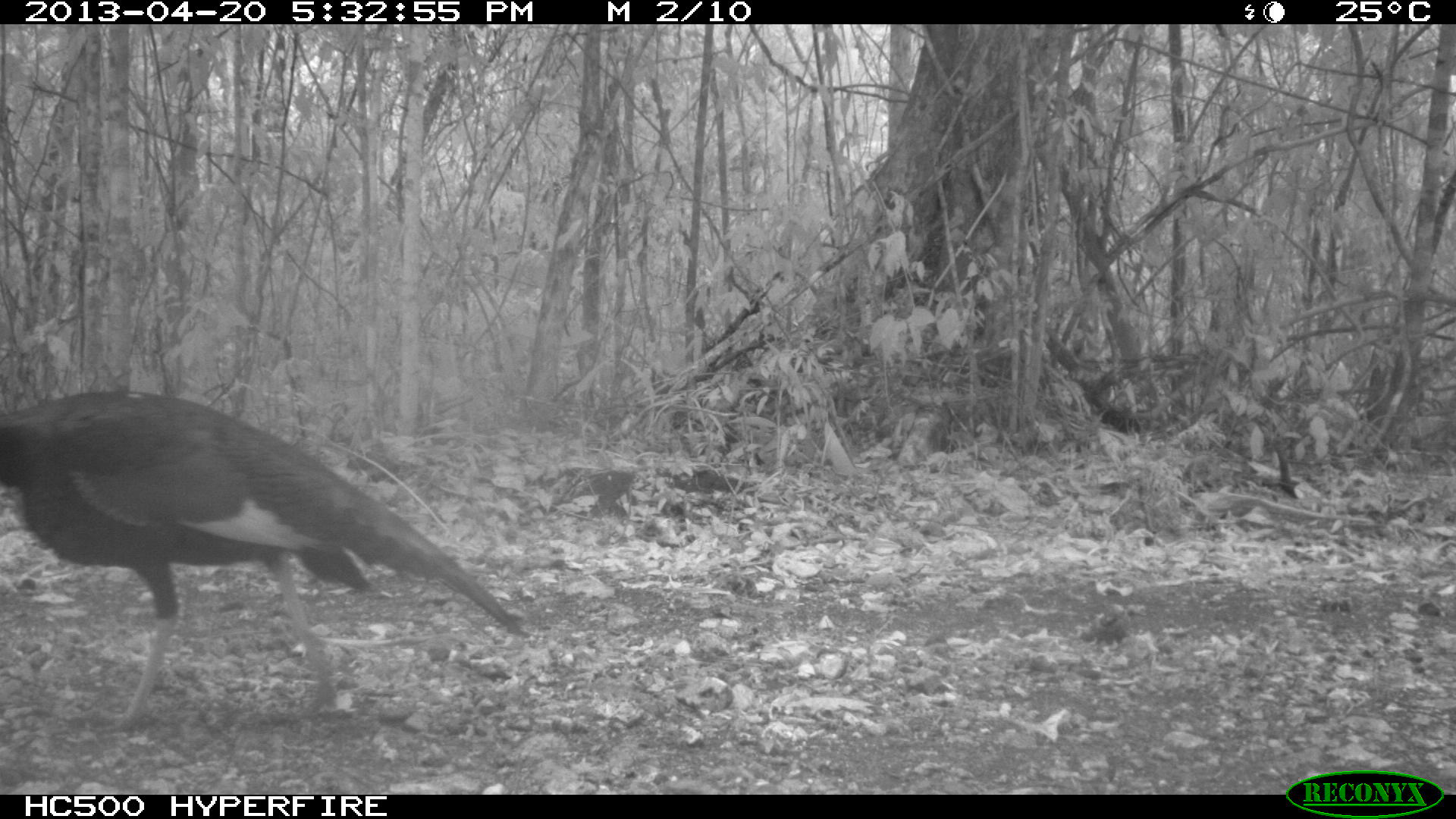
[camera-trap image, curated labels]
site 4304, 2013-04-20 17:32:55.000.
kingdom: Animalia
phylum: Chordata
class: Aves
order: Galliformes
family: Phasianidae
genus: Meleagris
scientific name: Meleagris ocellata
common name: ocellated turkey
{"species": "Meleagris ocellata (ocellated turkey)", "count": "1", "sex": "male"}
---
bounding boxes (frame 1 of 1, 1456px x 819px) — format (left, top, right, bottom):
meleagris ocellata: (0, 386, 525, 726)